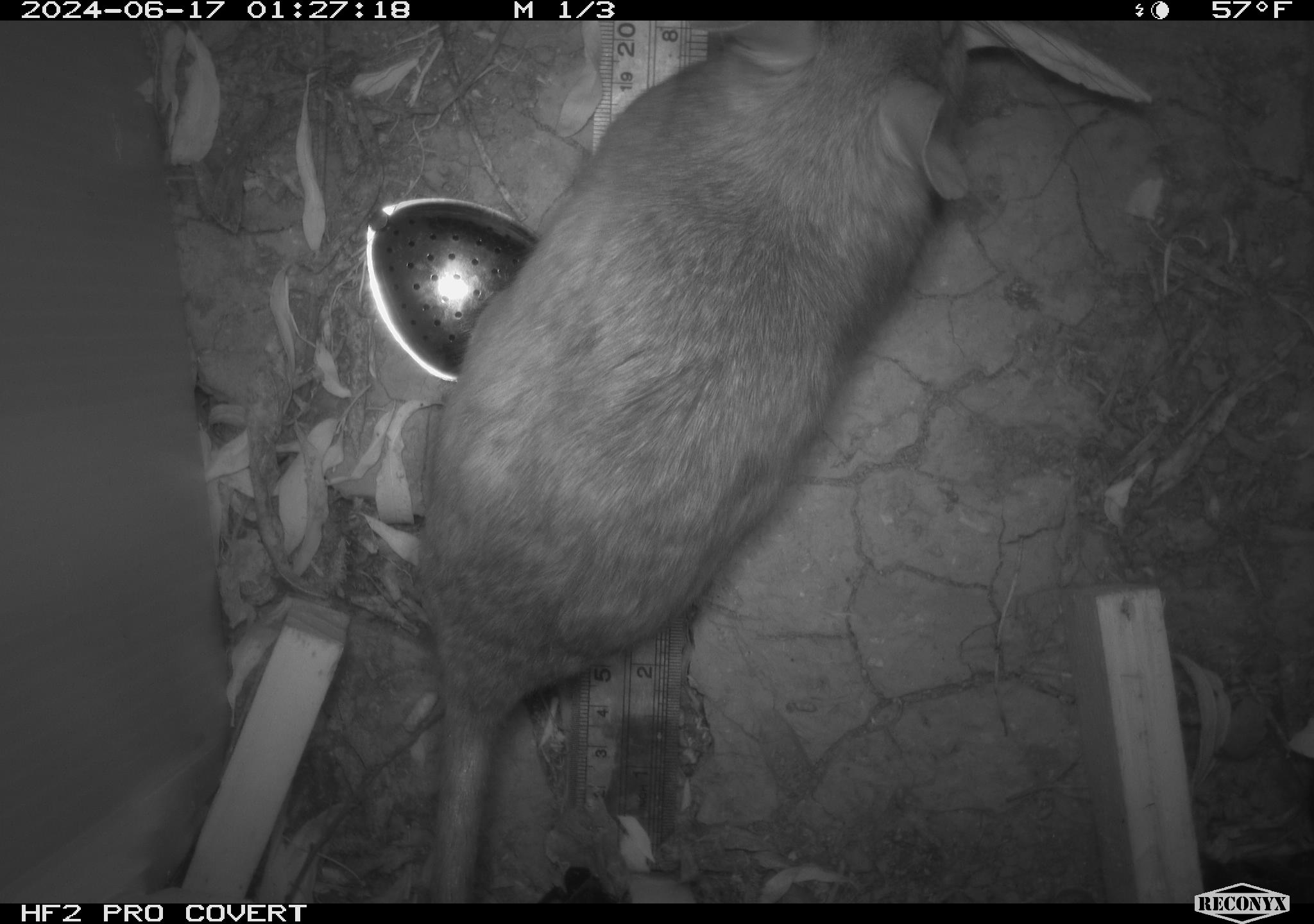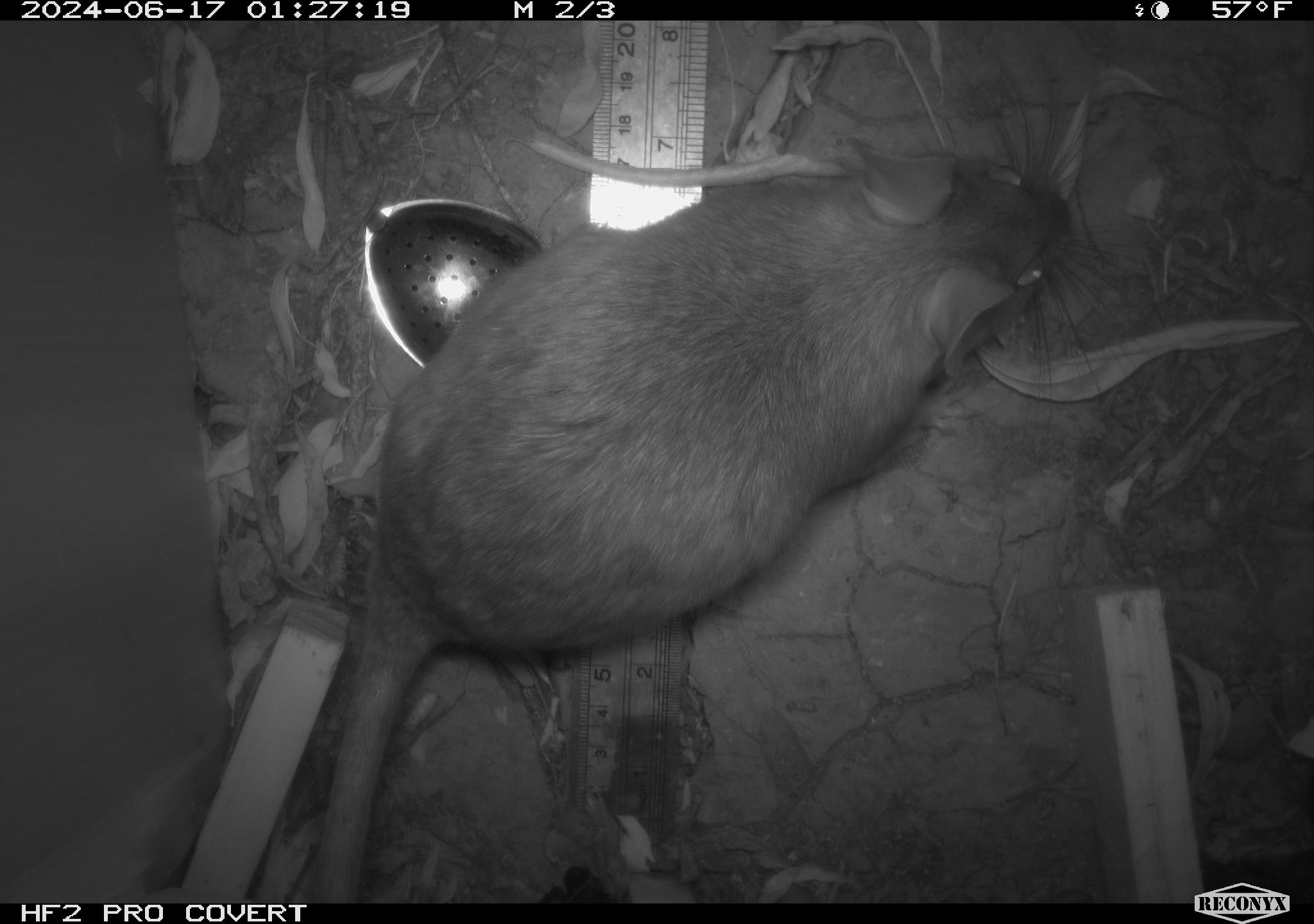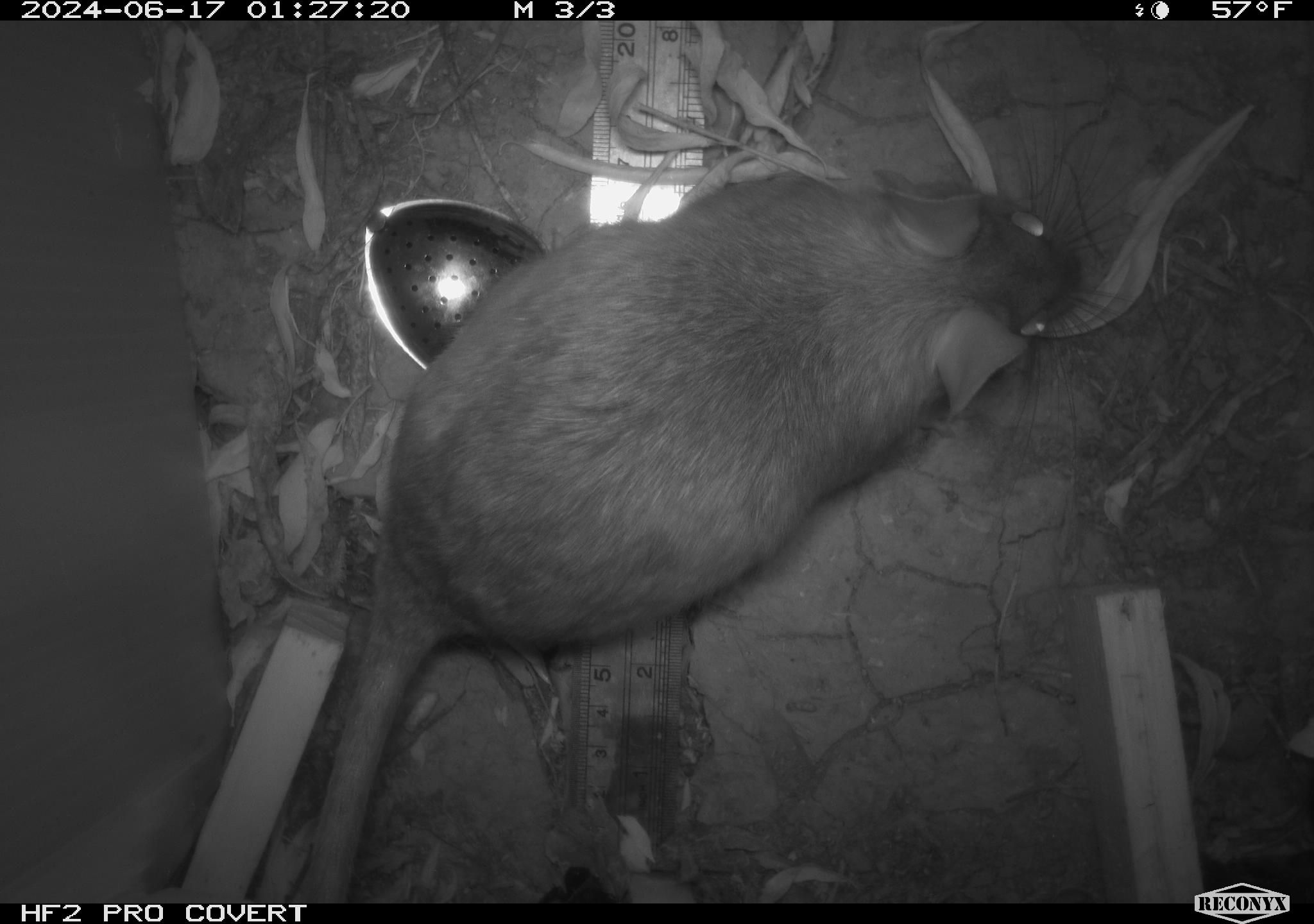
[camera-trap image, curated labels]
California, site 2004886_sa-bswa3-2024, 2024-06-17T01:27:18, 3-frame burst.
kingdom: Animalia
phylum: Chordata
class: Mammalia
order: Rodentia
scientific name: Rodentia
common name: woodrat or rat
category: woodrat or rat species